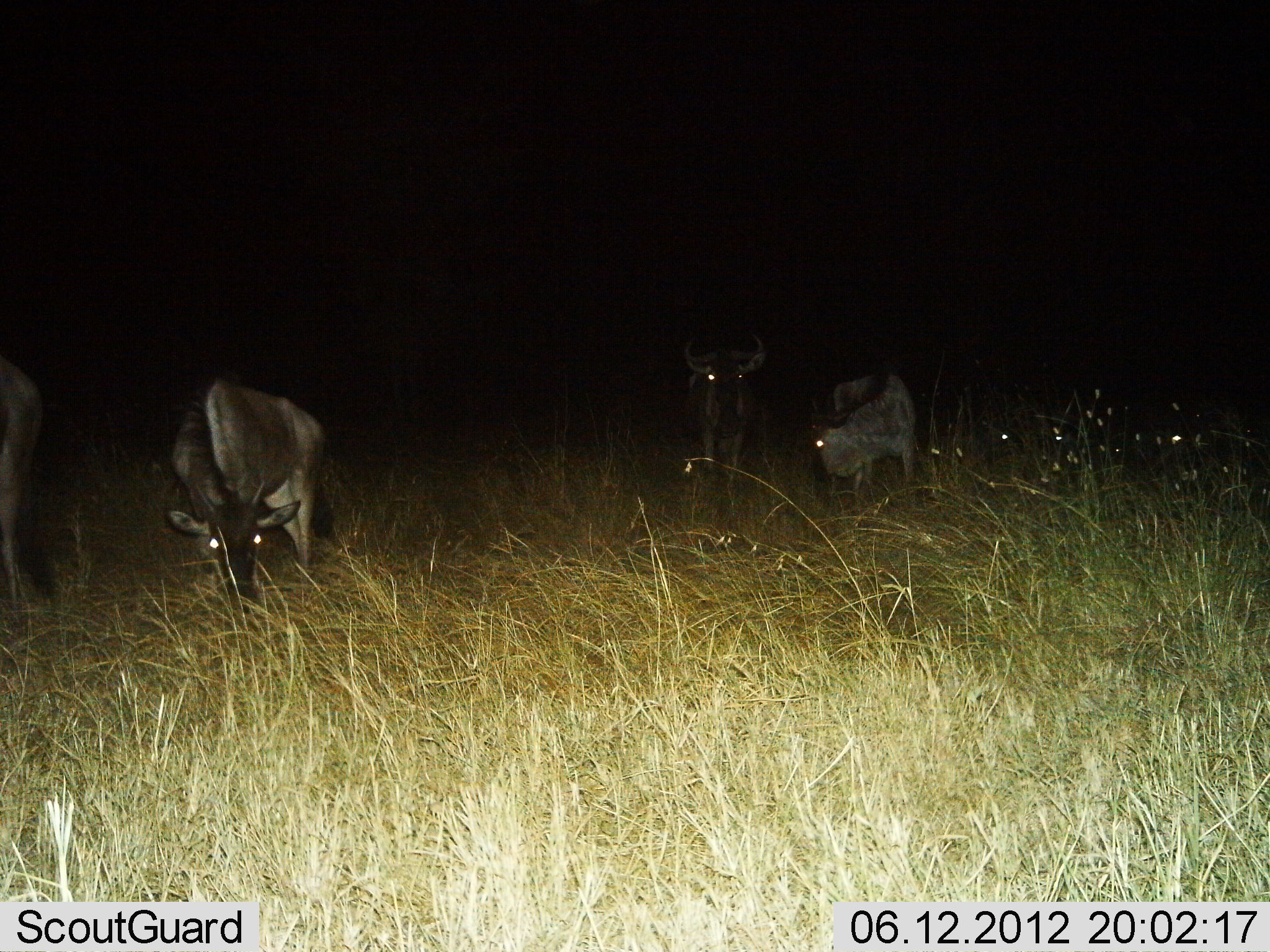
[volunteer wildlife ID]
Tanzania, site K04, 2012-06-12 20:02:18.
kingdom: Animalia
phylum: Chordata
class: Mammalia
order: Artiodactyla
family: Bovidae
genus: Connochaetes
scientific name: Connochaetes taurinus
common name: blue wildebeest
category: wildebeest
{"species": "wildebeest (blue wildebeest) (Connochaetes taurinus)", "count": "4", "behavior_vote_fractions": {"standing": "80%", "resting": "10%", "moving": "0%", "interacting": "0%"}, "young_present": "10%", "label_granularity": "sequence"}